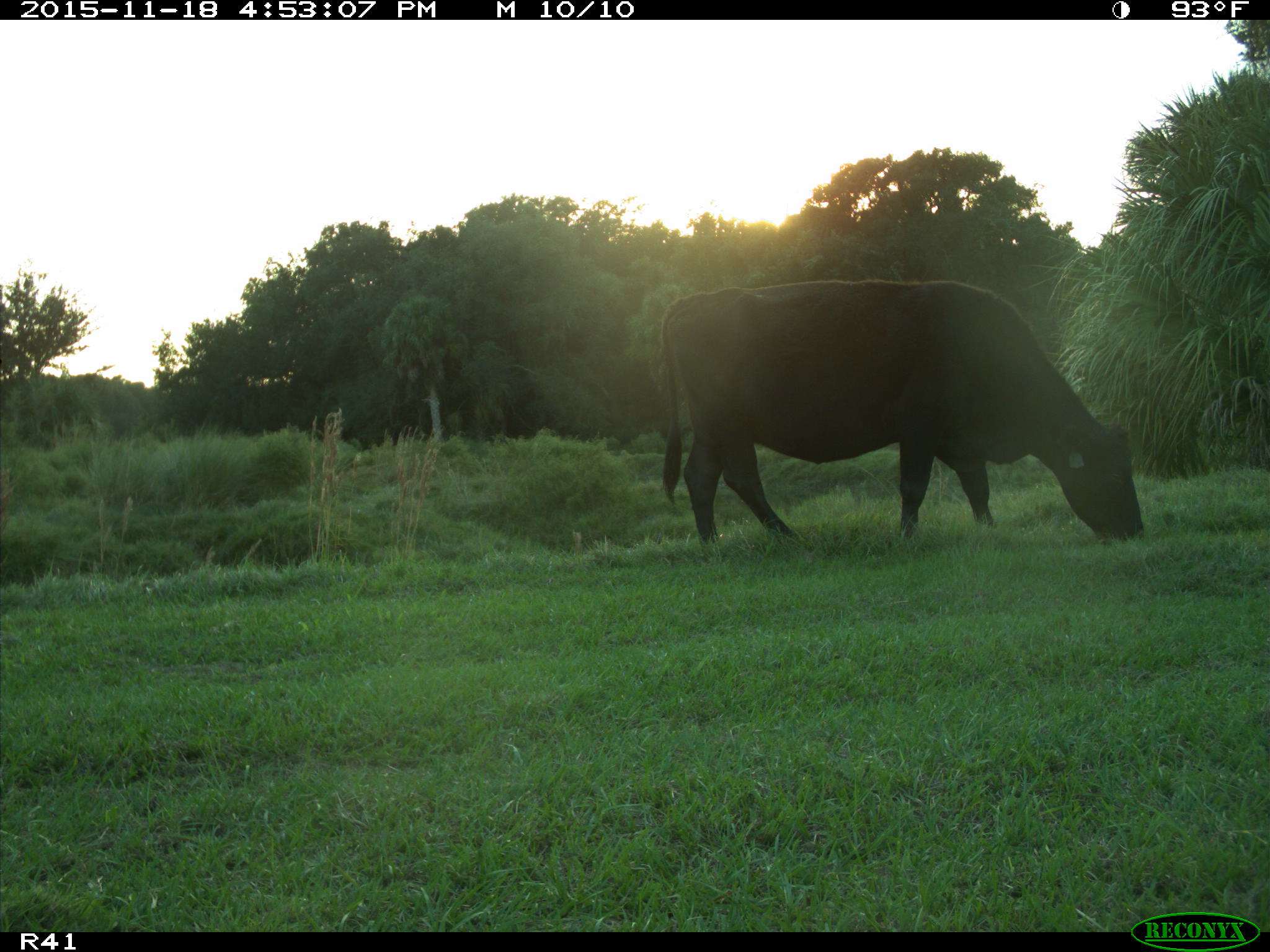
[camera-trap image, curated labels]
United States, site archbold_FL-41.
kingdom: Animalia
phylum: Chordata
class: Mammalia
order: Artiodactyla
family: Bovidae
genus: Bos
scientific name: Bos taurus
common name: domestic cow